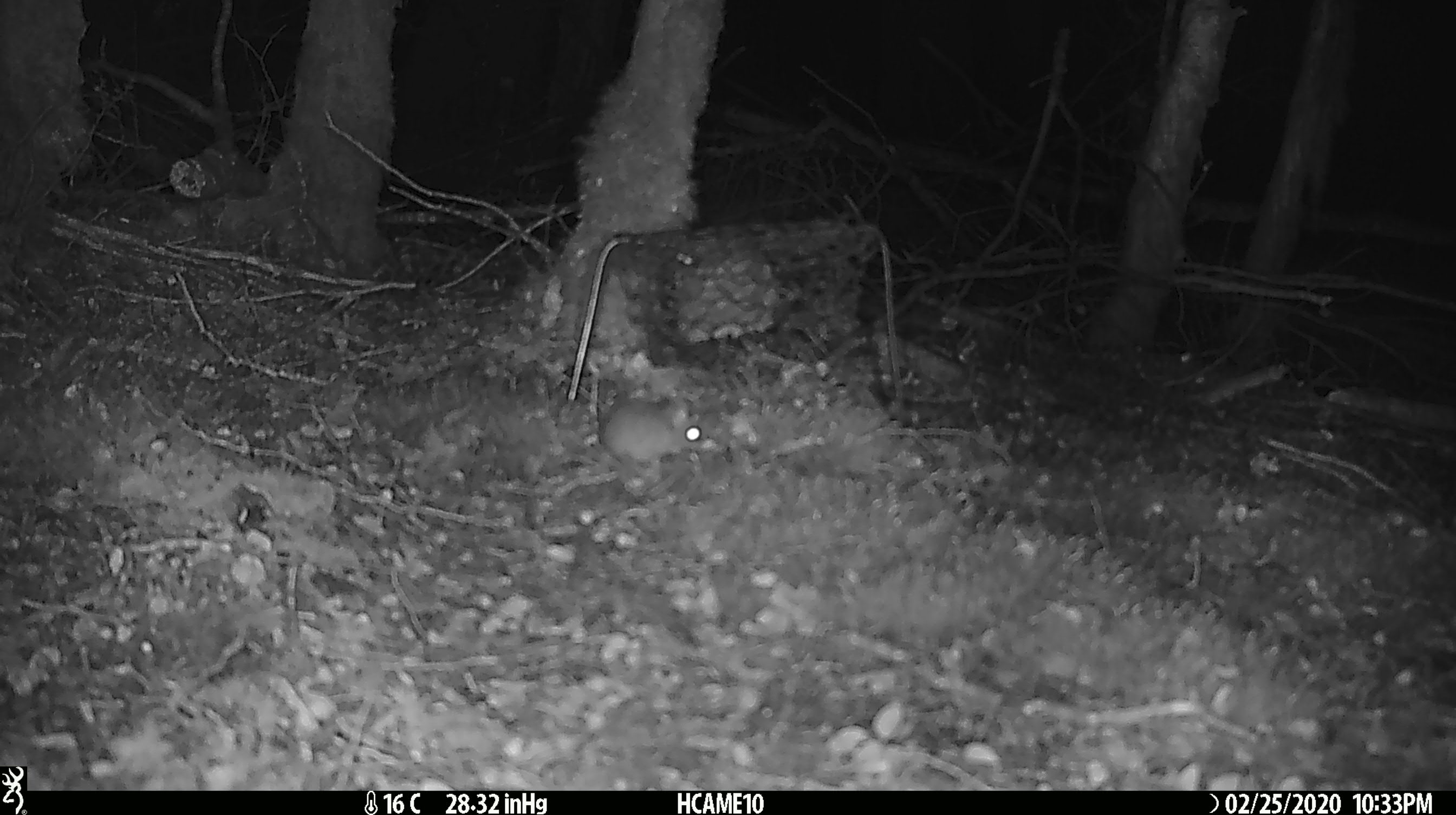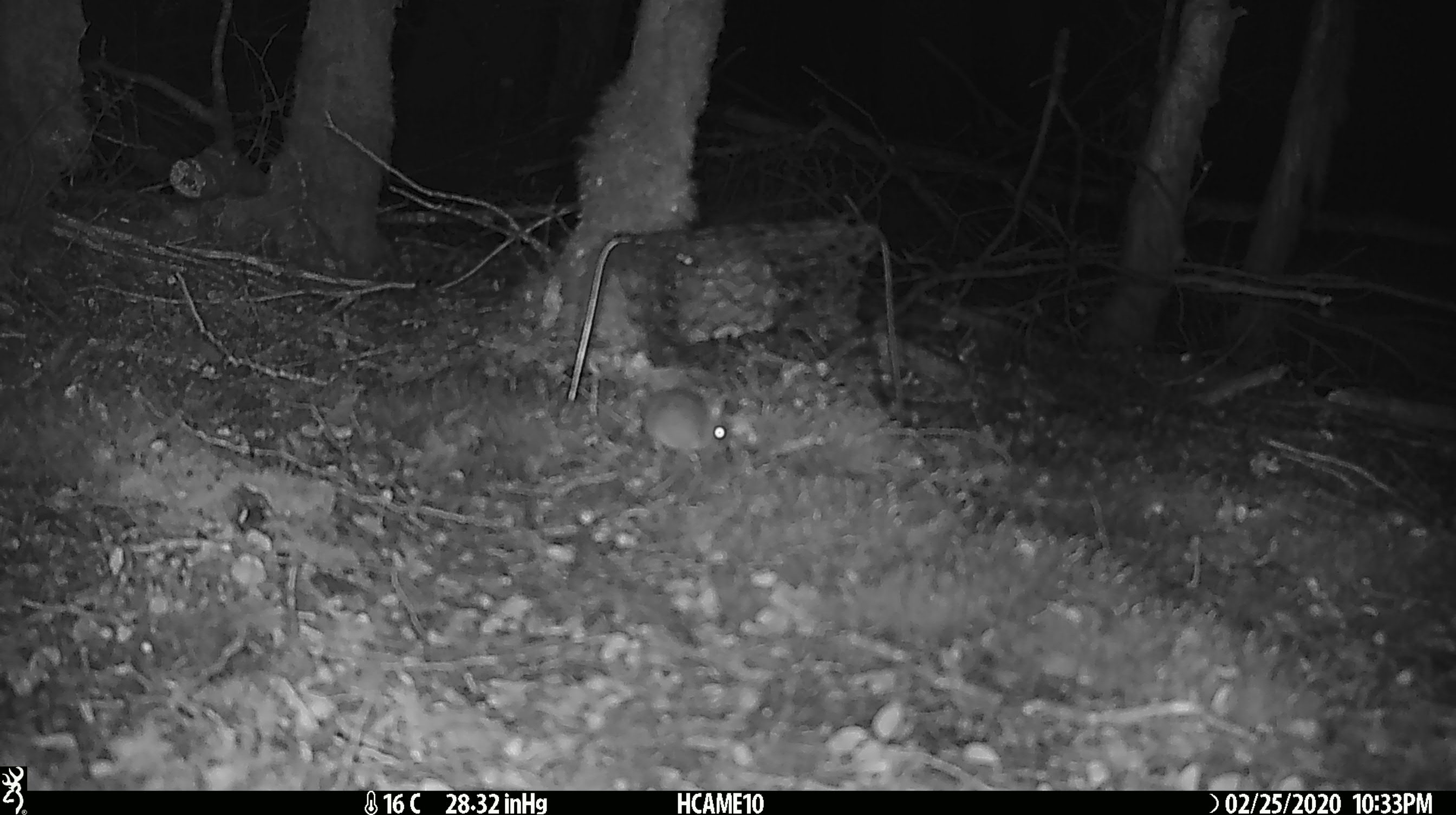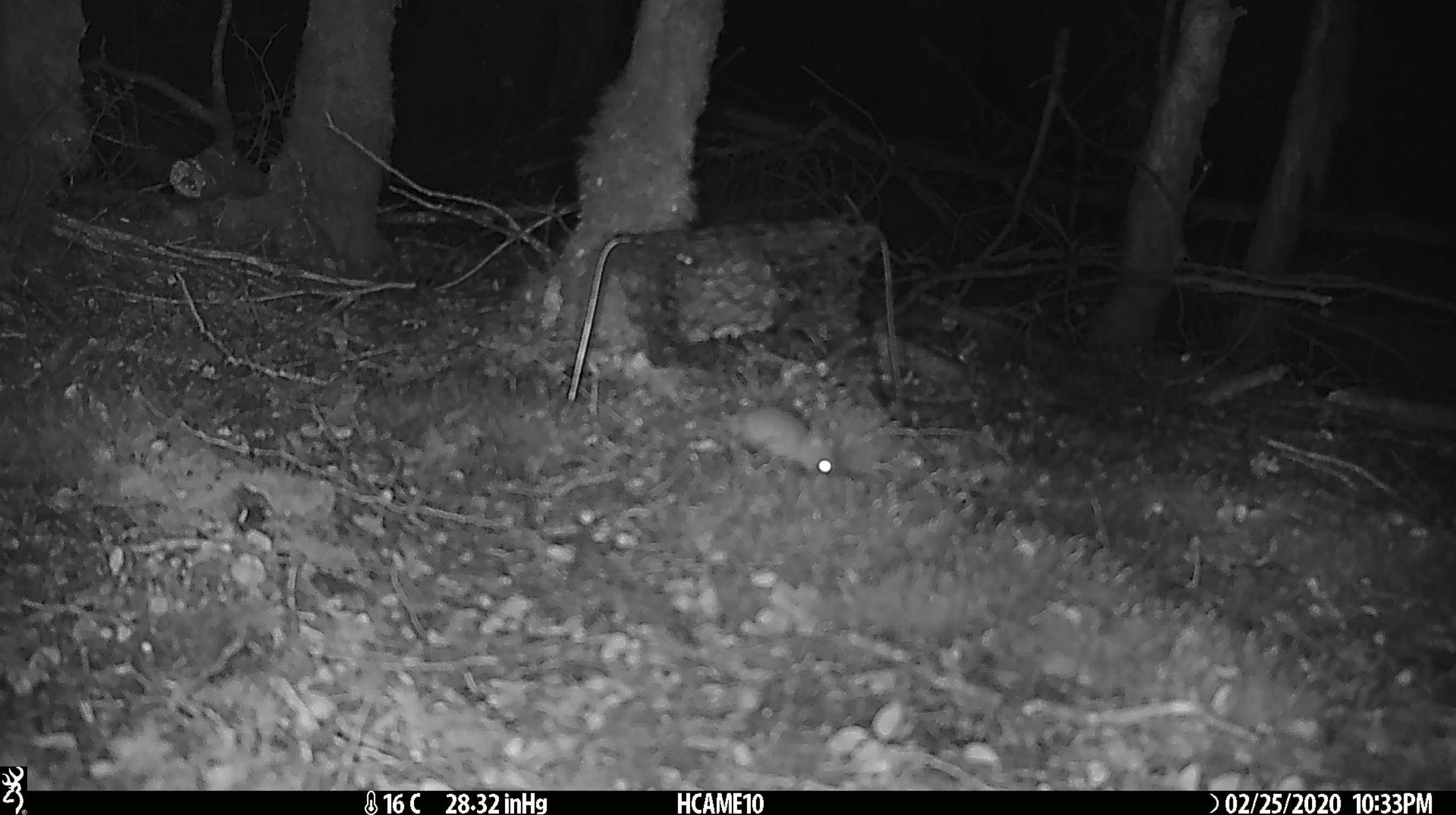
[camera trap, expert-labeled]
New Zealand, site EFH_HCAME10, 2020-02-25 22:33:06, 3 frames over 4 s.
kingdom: Animalia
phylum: Chordata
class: Mammalia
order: Rodentia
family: Muridae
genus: Mus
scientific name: Mus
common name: mouse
Mouse (Mus).